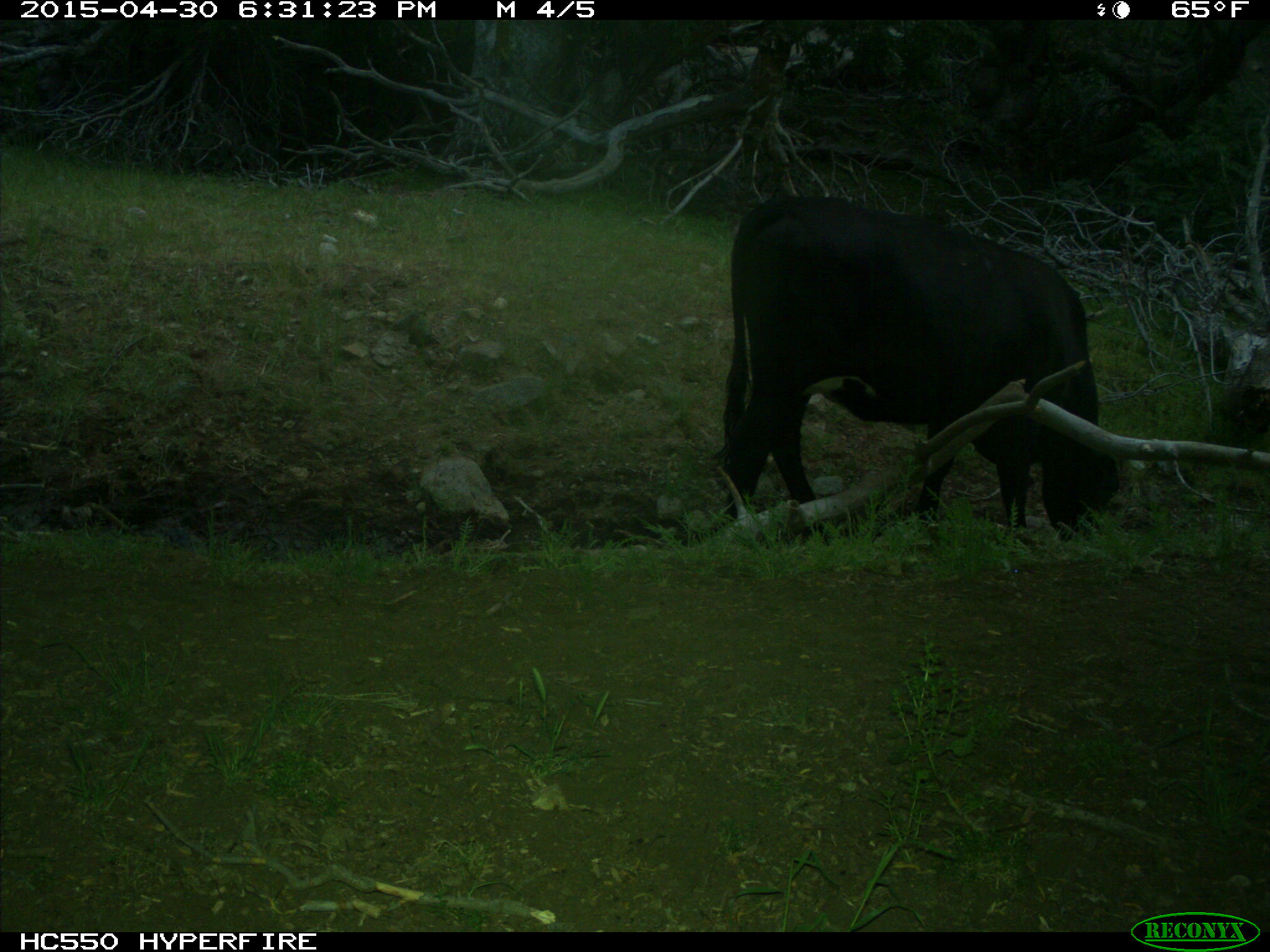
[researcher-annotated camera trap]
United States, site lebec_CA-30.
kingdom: Animalia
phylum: Chordata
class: Mammalia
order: Artiodactyla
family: Bovidae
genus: Bos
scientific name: Bos taurus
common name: domestic cow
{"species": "Bos taurus (domestic cow)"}